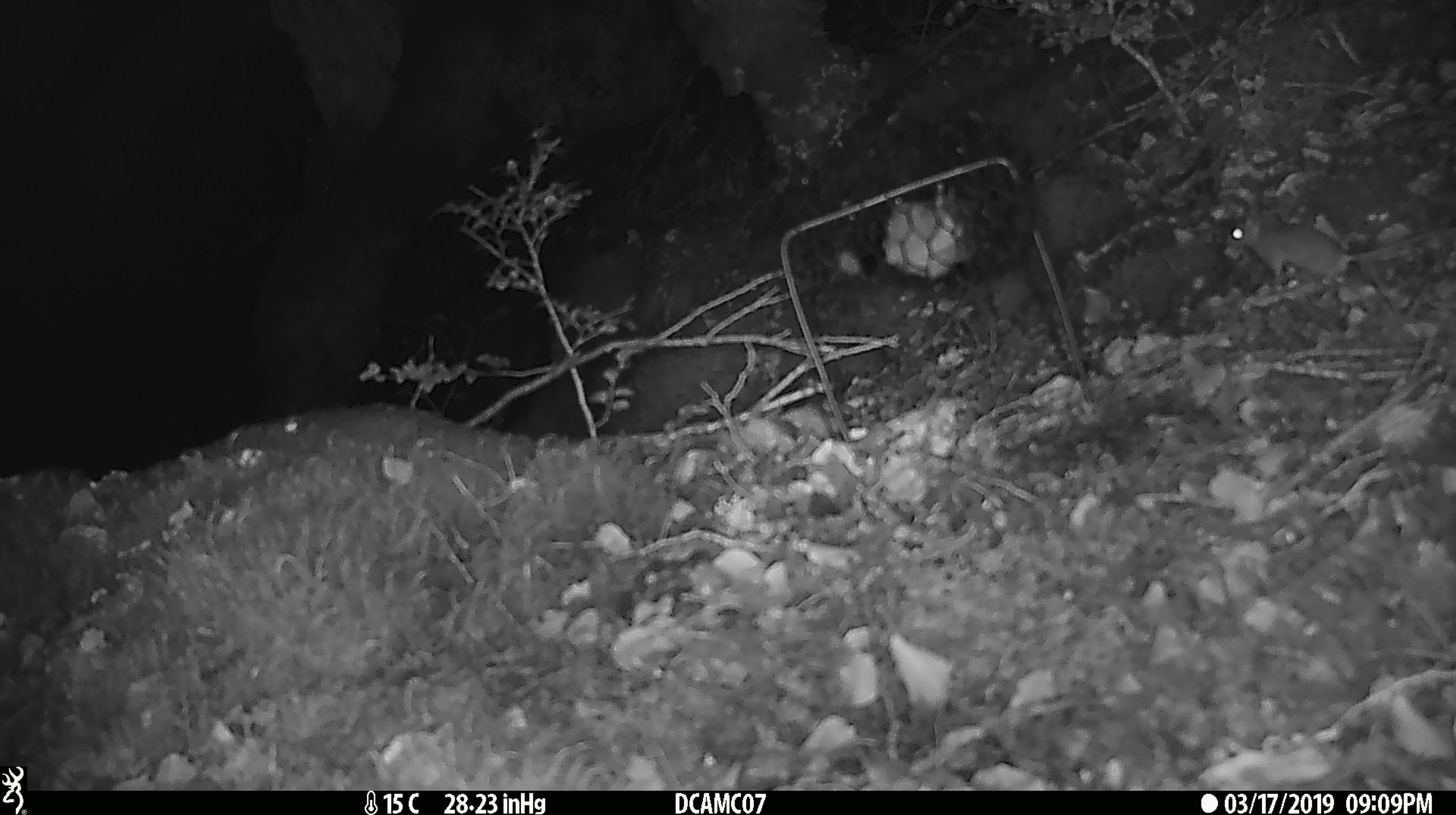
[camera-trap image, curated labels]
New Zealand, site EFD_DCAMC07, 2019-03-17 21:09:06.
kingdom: Animalia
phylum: Chordata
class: Mammalia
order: Rodentia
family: Muridae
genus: Mus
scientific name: Mus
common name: mouse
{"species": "mouse (Mus)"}